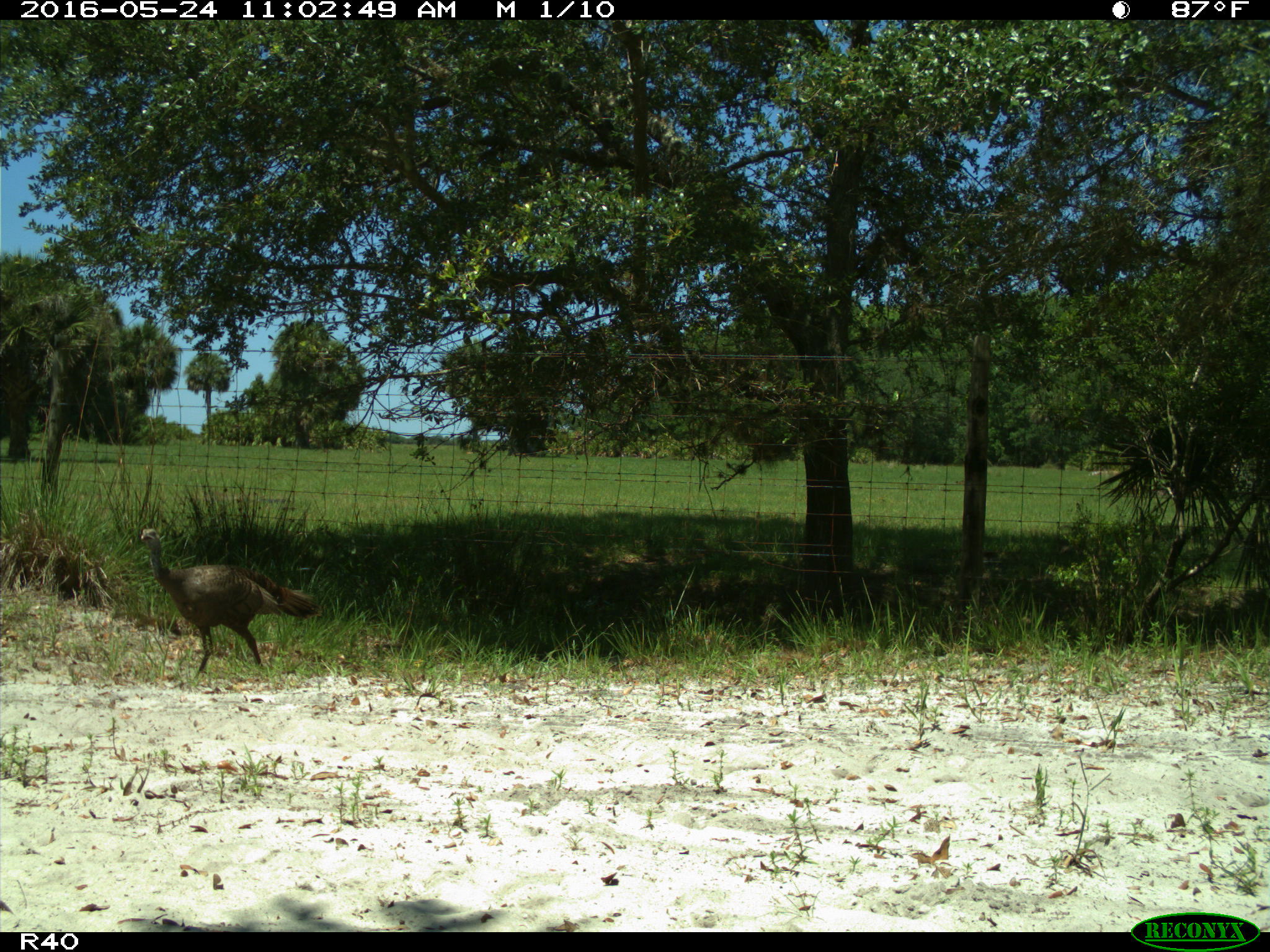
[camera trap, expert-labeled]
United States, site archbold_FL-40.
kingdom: Animalia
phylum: Chordata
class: Aves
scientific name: Aves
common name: birds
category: unidentified bird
Unidentified bird (birds) (Aves).